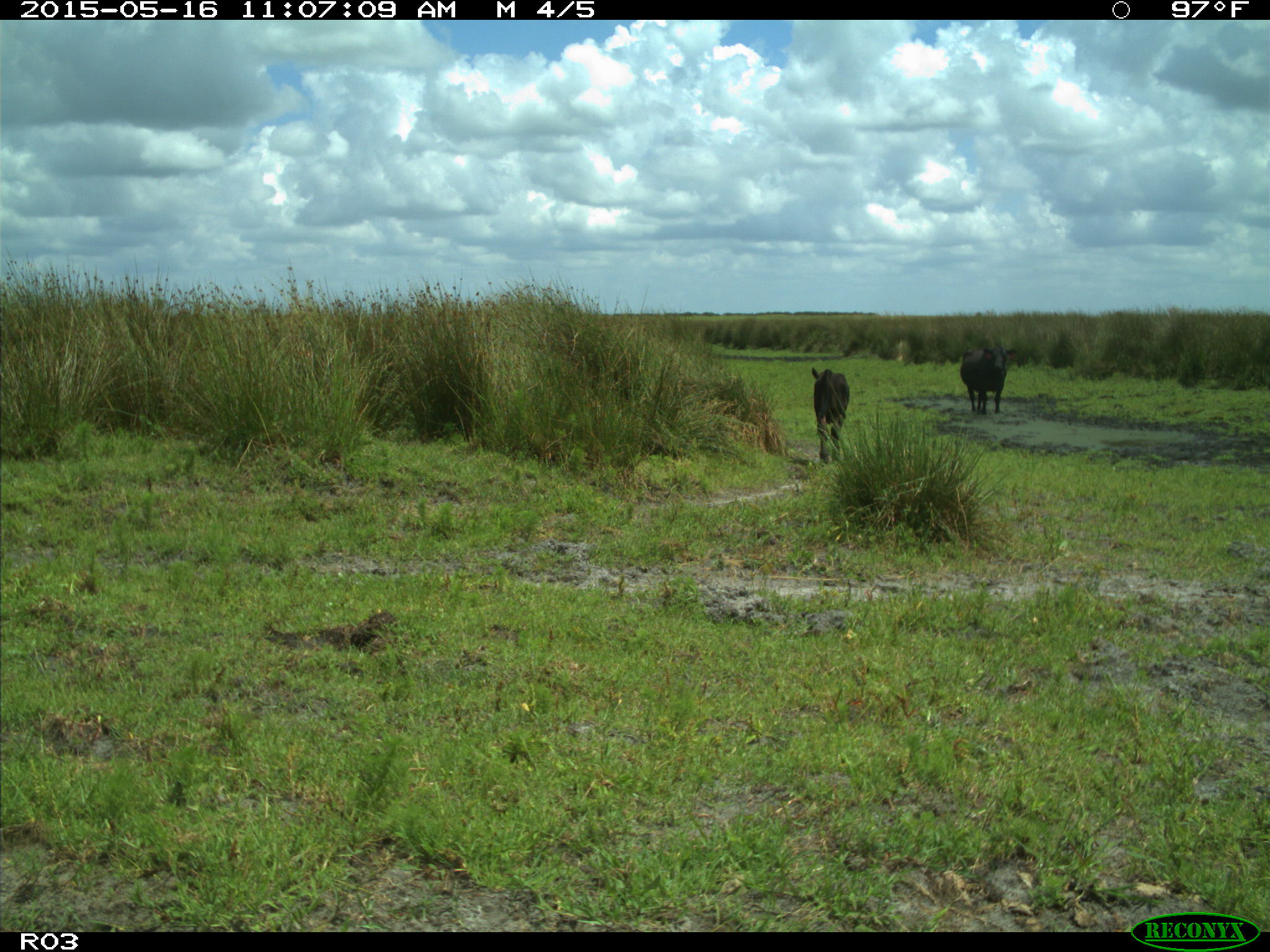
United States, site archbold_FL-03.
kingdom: Animalia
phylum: Chordata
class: Mammalia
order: Artiodactyla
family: Bovidae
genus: Bos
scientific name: Bos taurus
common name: domestic cow